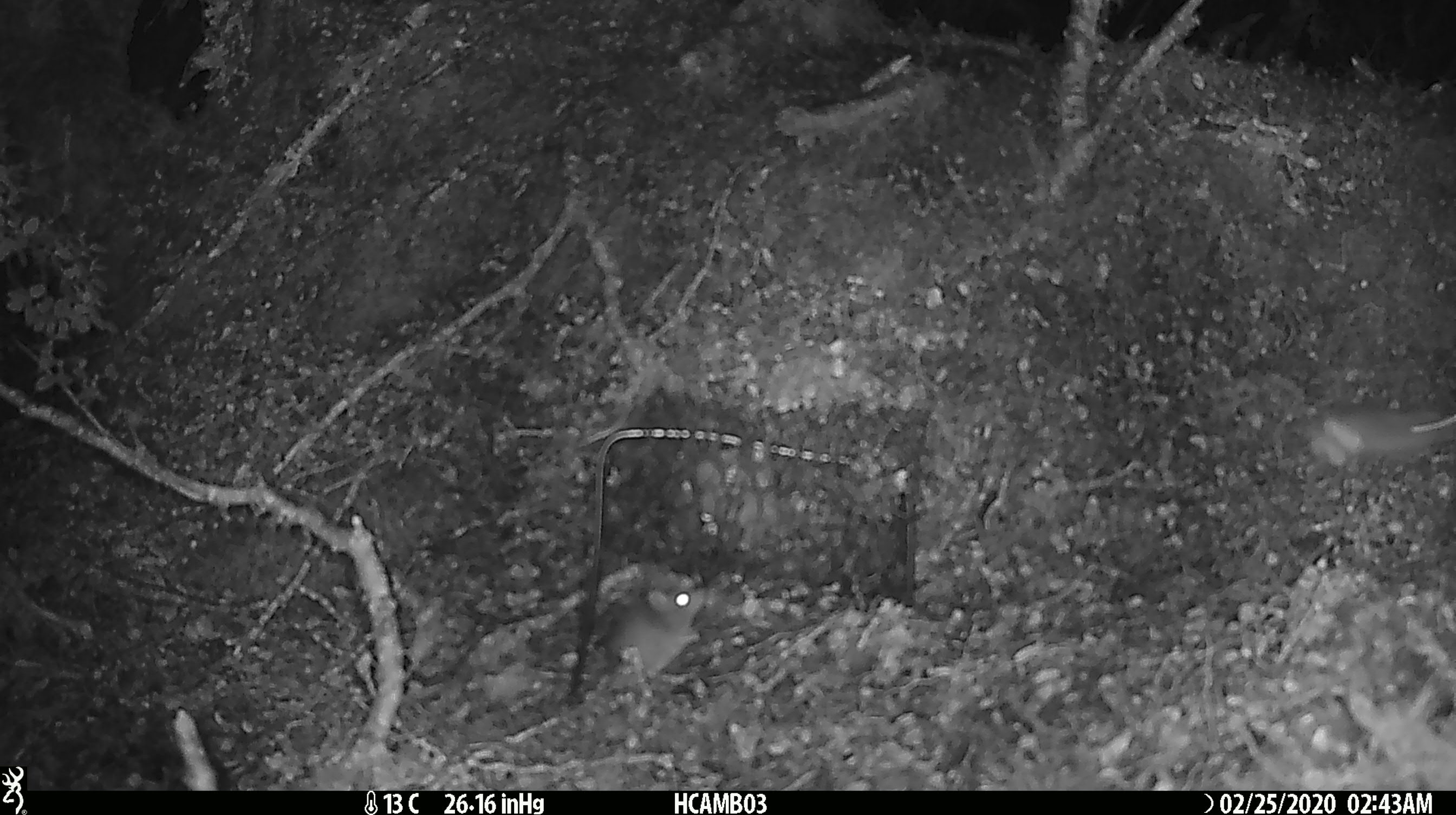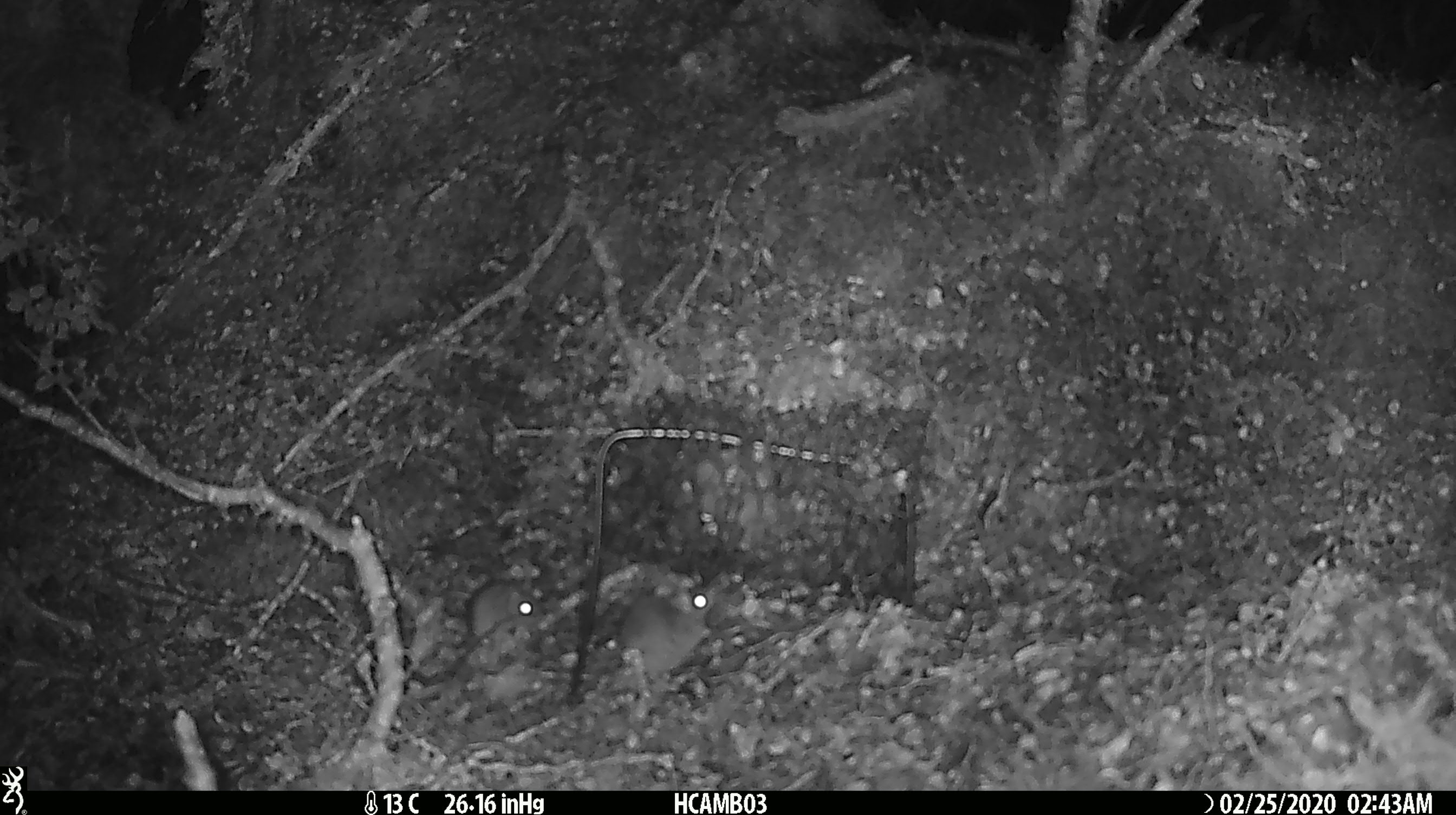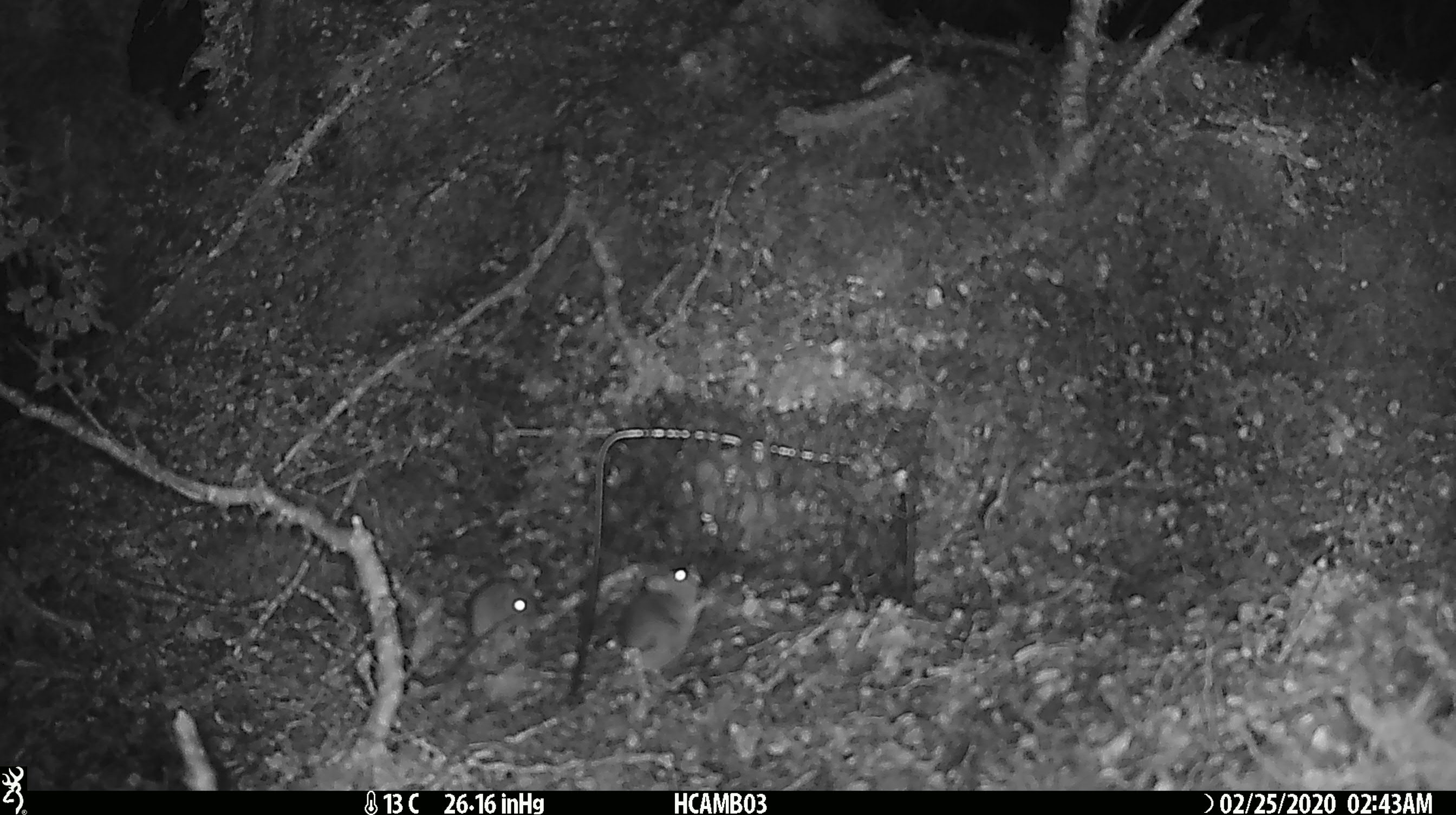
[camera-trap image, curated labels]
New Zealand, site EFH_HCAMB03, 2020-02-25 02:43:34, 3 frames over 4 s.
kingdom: Animalia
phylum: Chordata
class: Mammalia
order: Rodentia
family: Muridae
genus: Mus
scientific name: Mus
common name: mouse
Mouse (Mus).